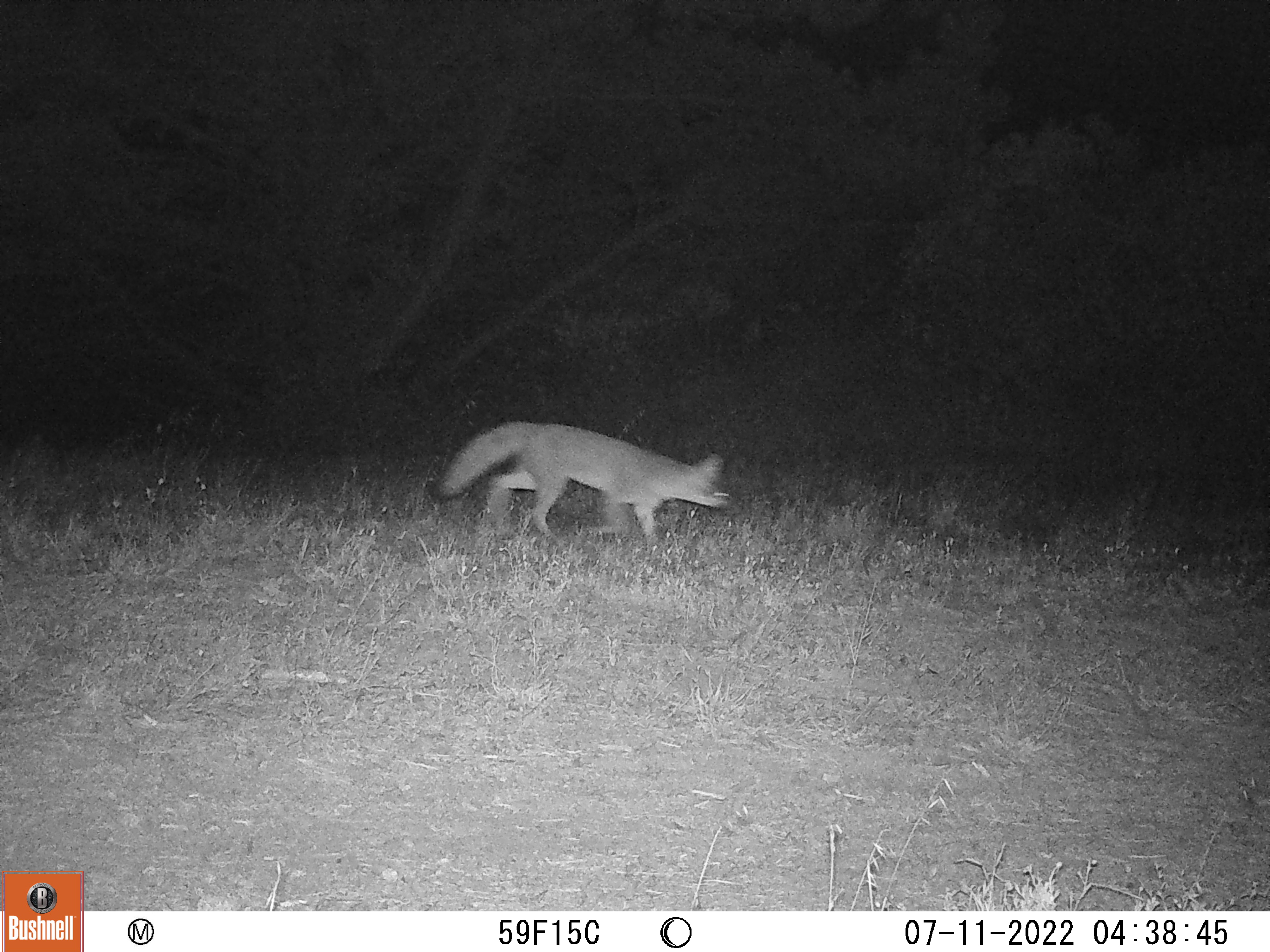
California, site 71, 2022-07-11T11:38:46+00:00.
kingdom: Animalia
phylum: Chordata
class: Mammalia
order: Carnivora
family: Canidae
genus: Urocyon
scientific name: Urocyon cinereoargenteus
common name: gray fox